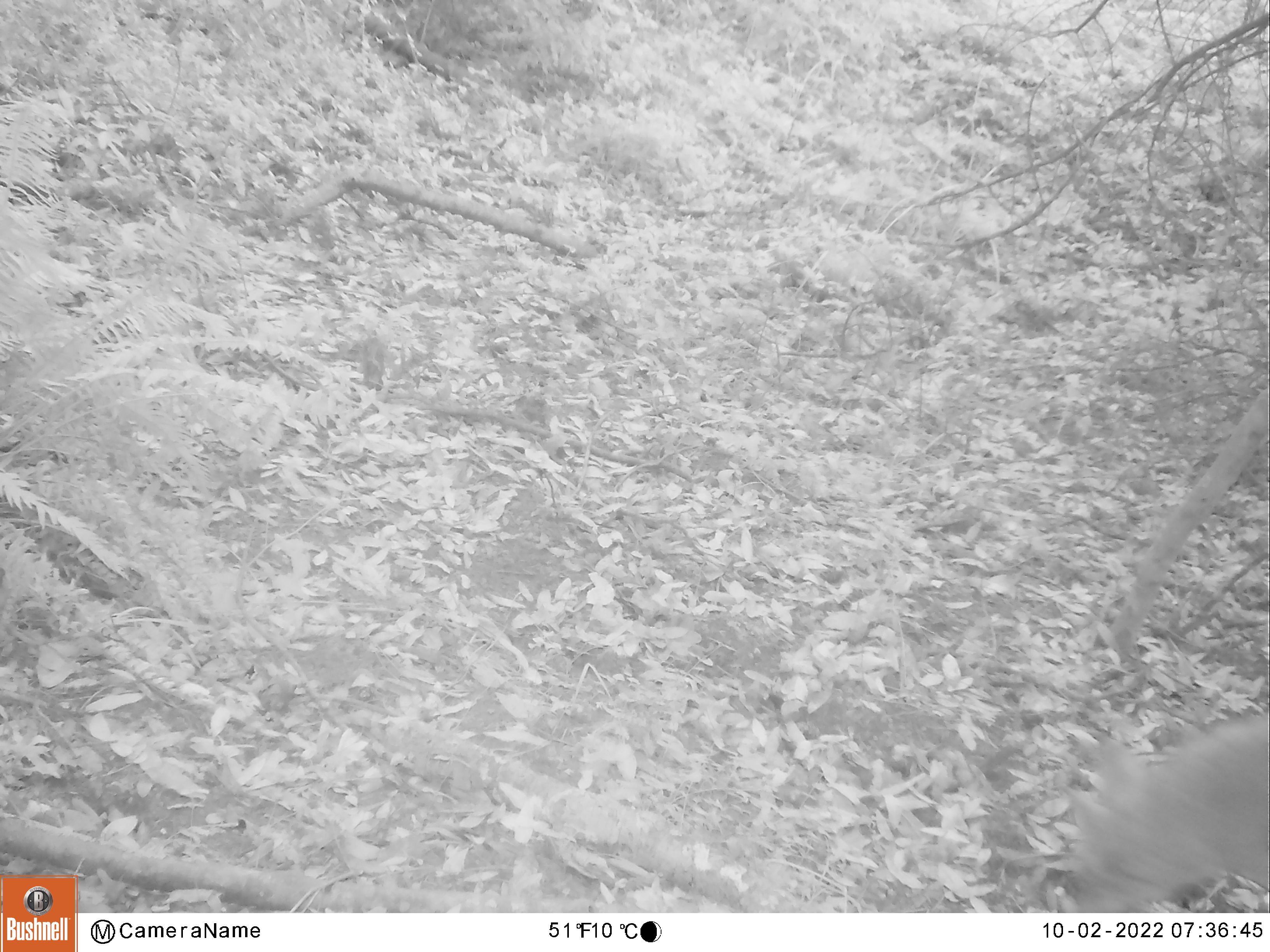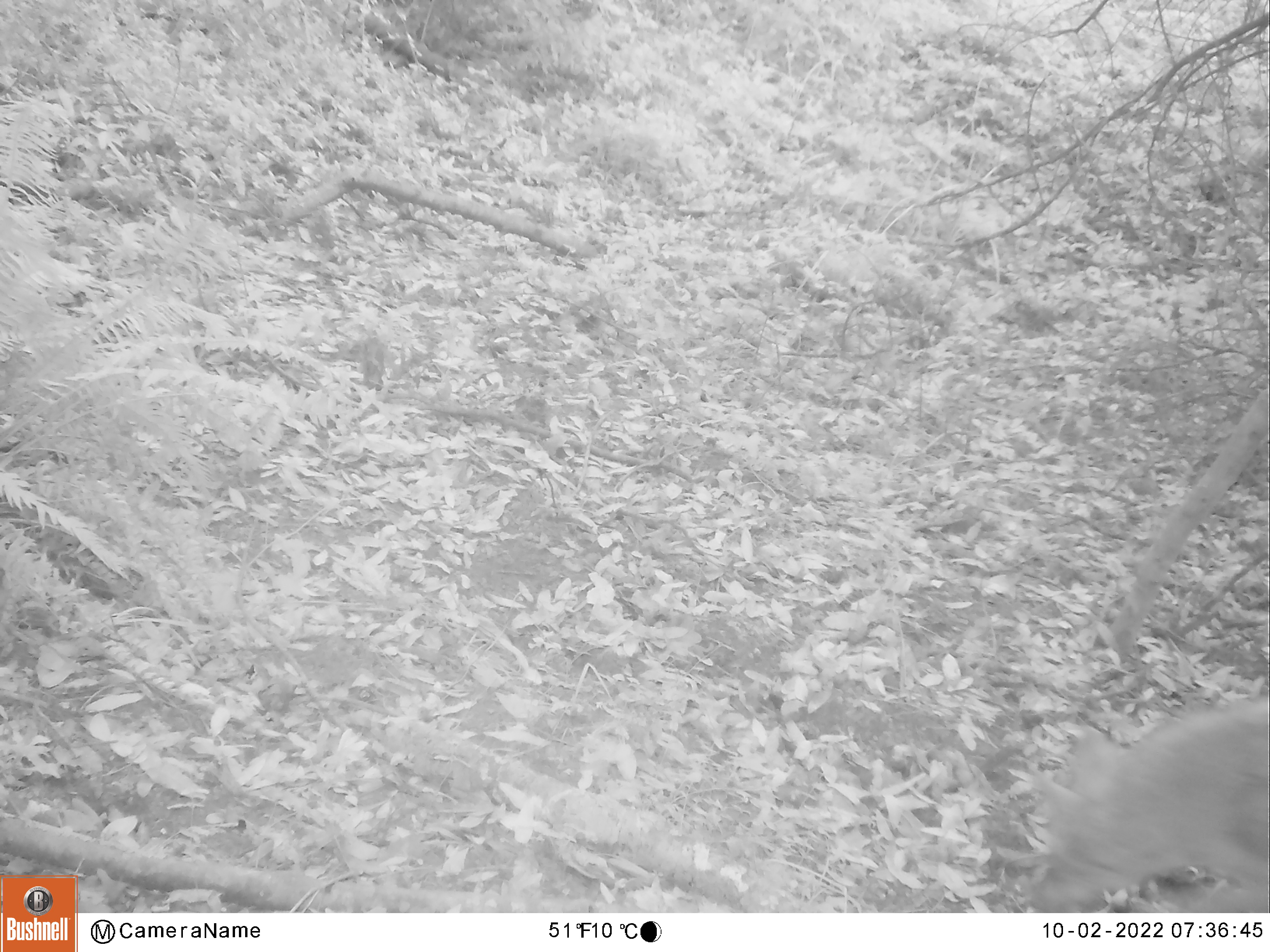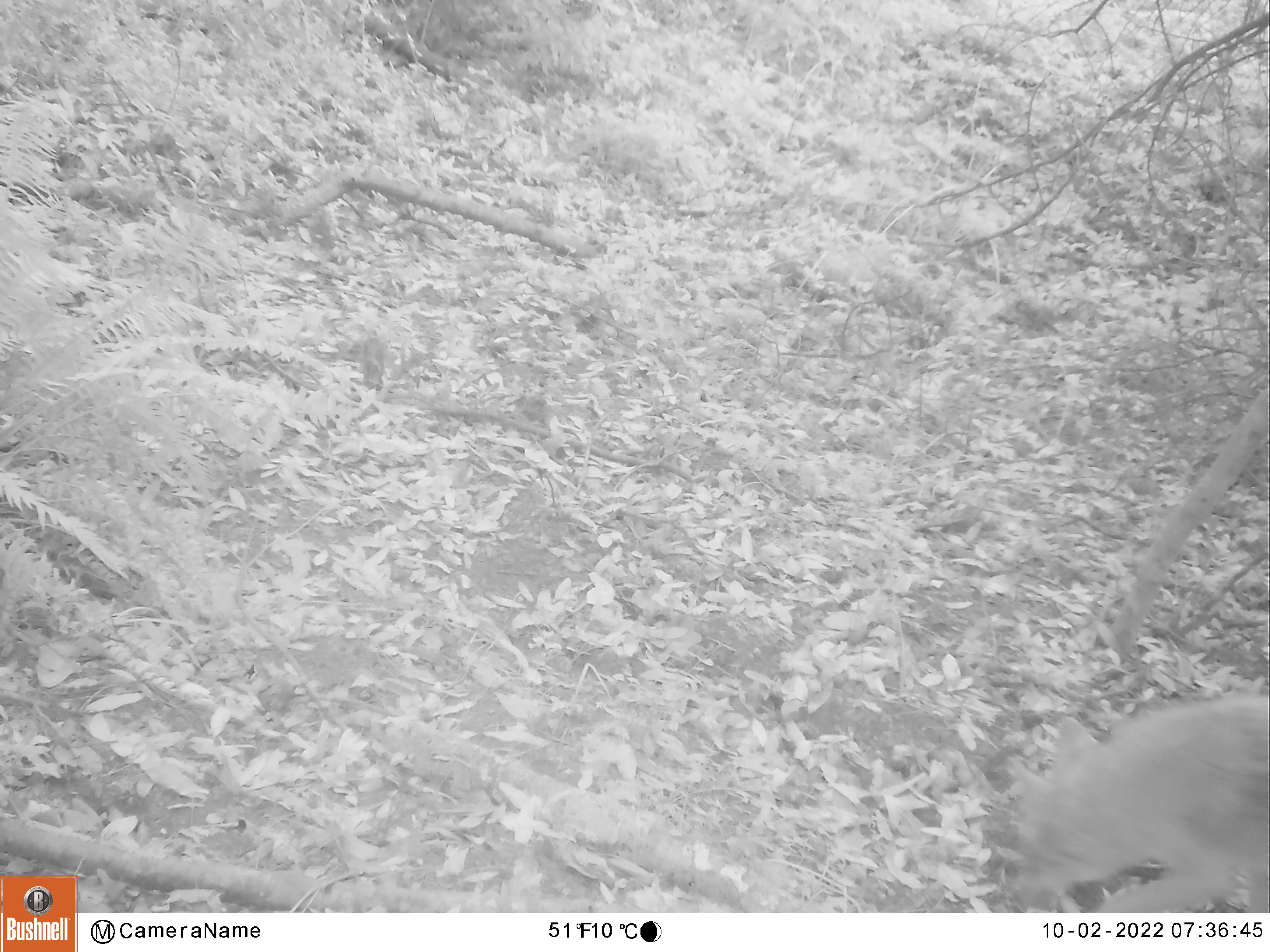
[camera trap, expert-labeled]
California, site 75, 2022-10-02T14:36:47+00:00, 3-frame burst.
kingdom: Animalia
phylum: Chordata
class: Mammalia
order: Carnivora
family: Canidae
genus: Urocyon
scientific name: Urocyon cinereoargenteus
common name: gray fox